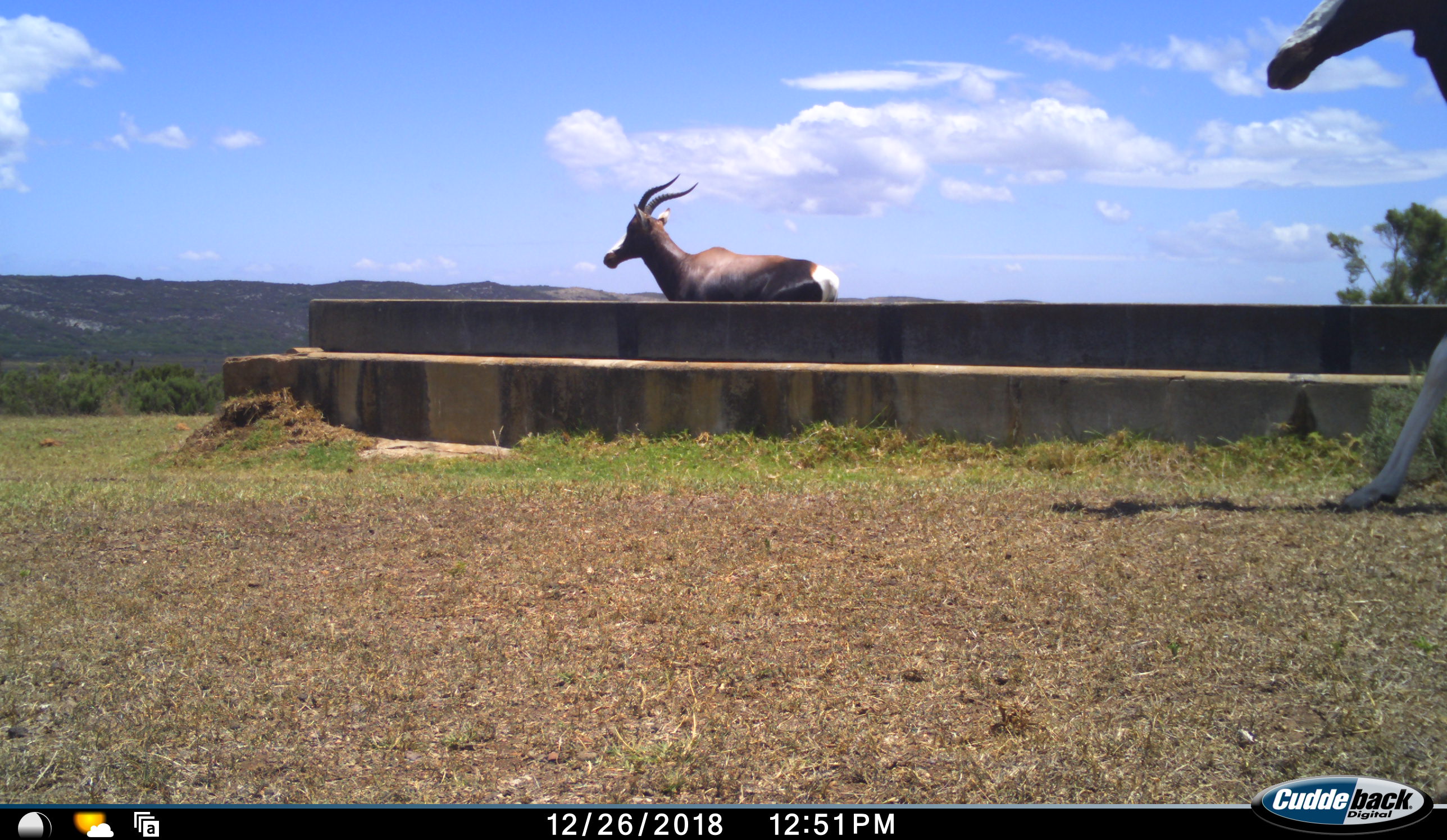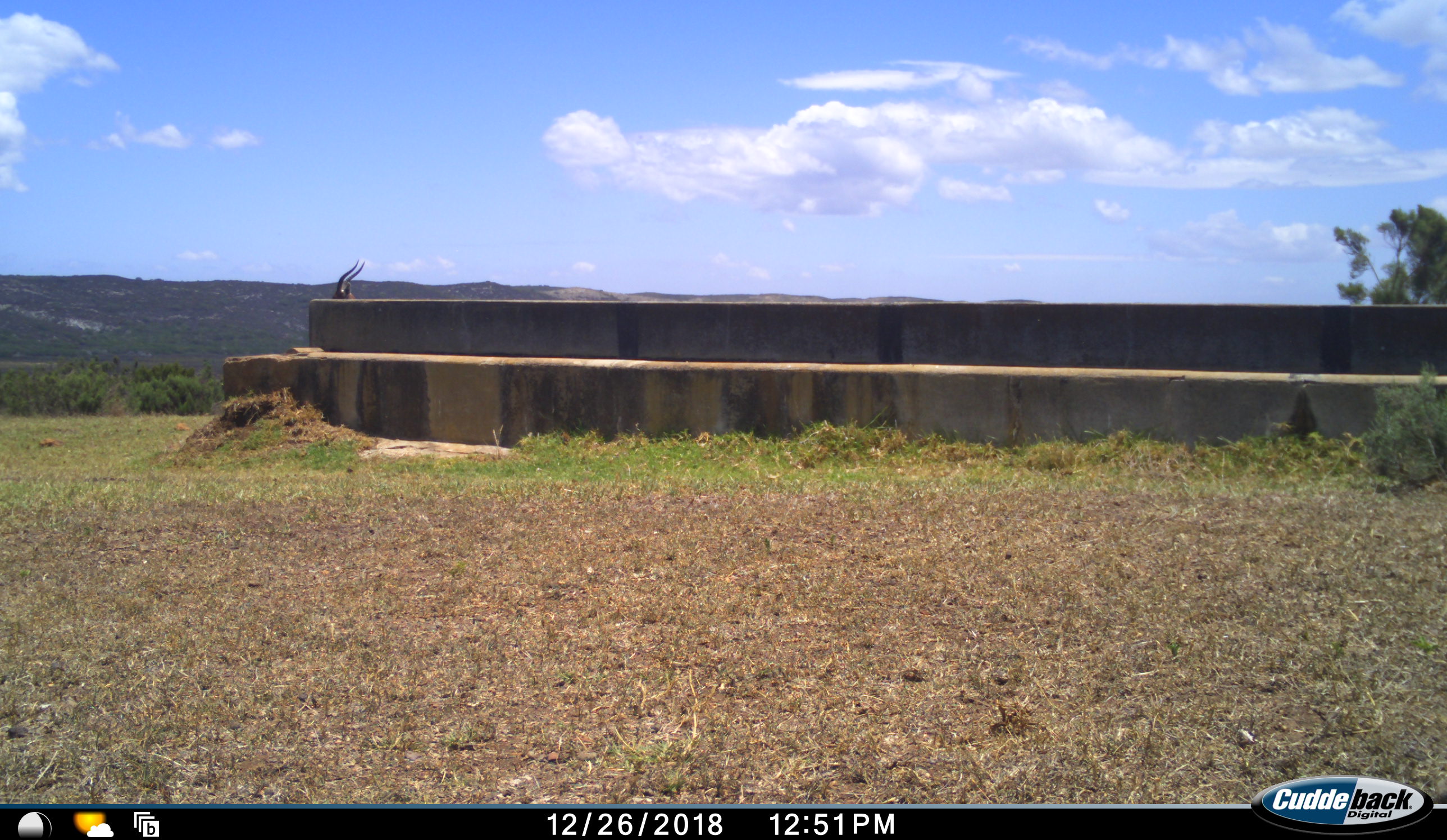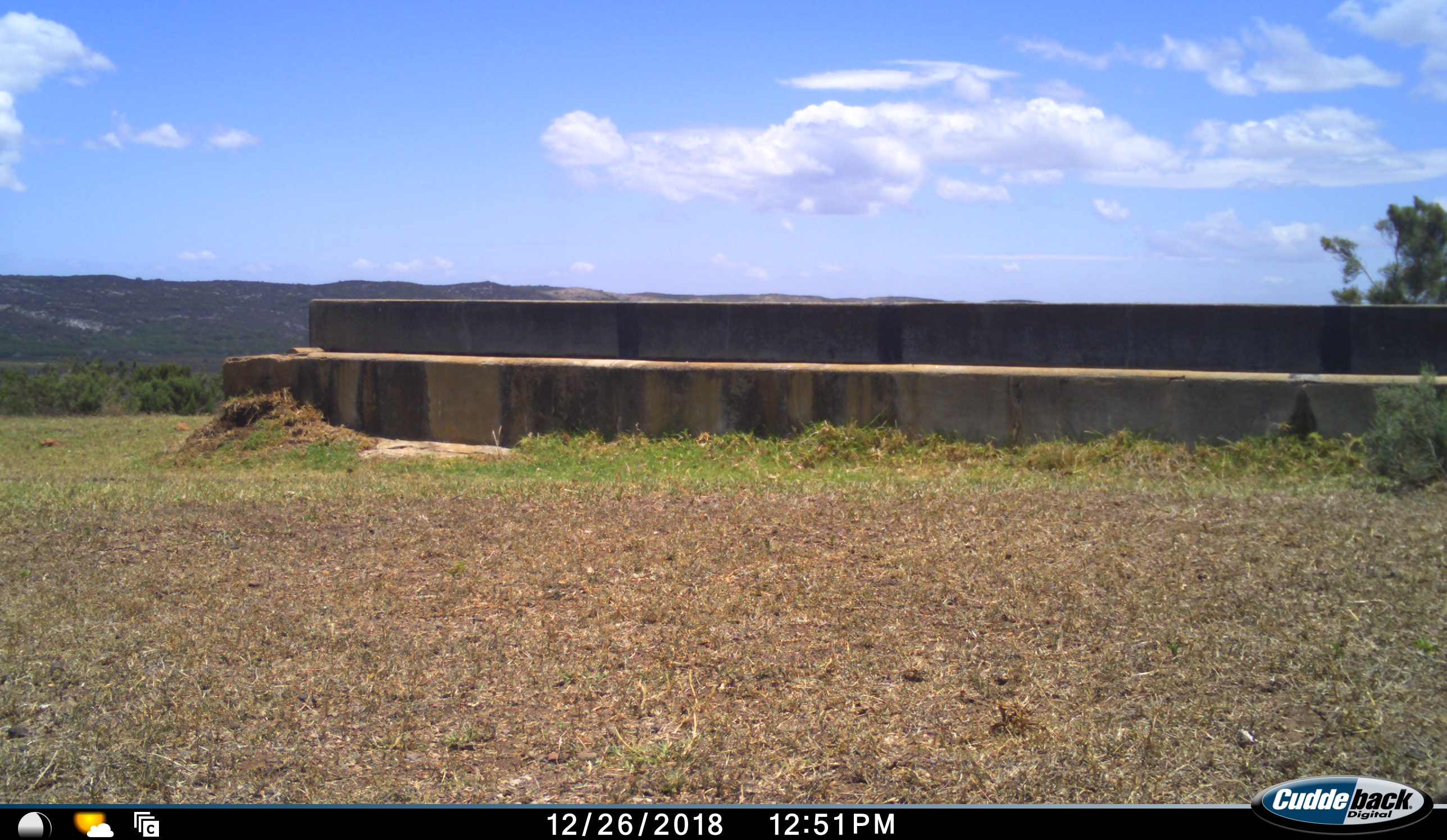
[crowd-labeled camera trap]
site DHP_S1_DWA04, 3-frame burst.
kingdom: Animalia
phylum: Chordata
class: Mammalia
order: Artiodactyla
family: Bovidae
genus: Damaliscus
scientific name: Damaliscus pygargus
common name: bontebok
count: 2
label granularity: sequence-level